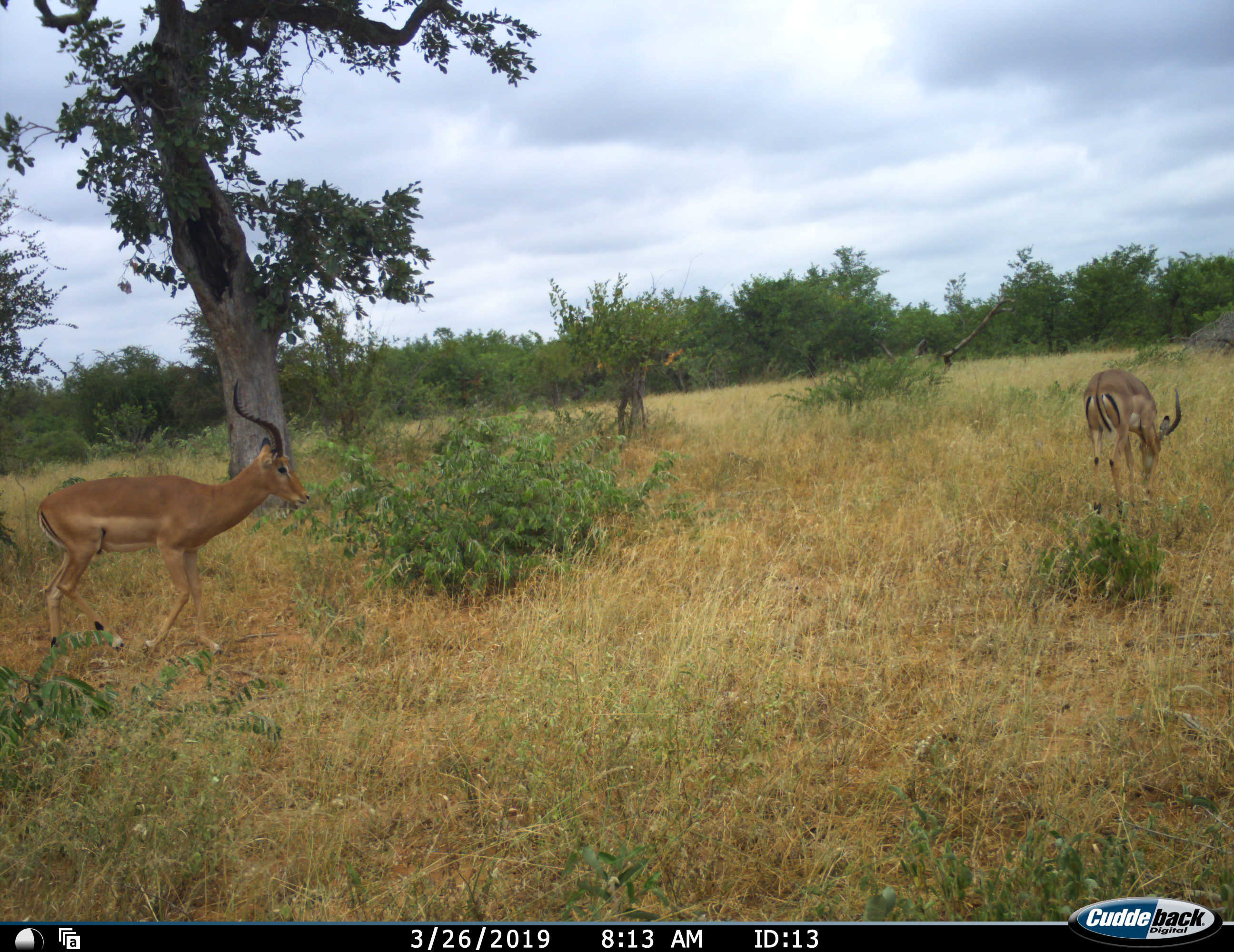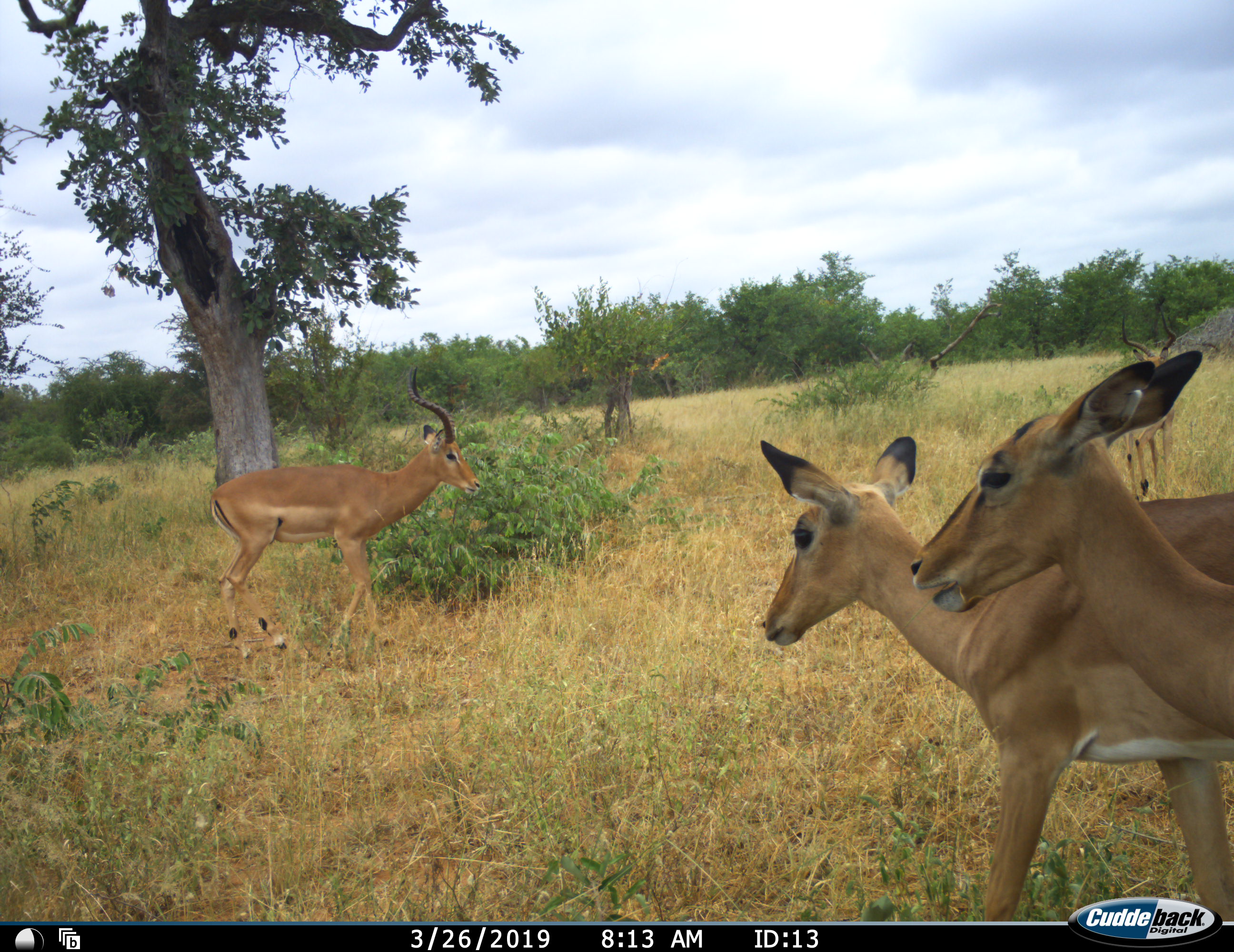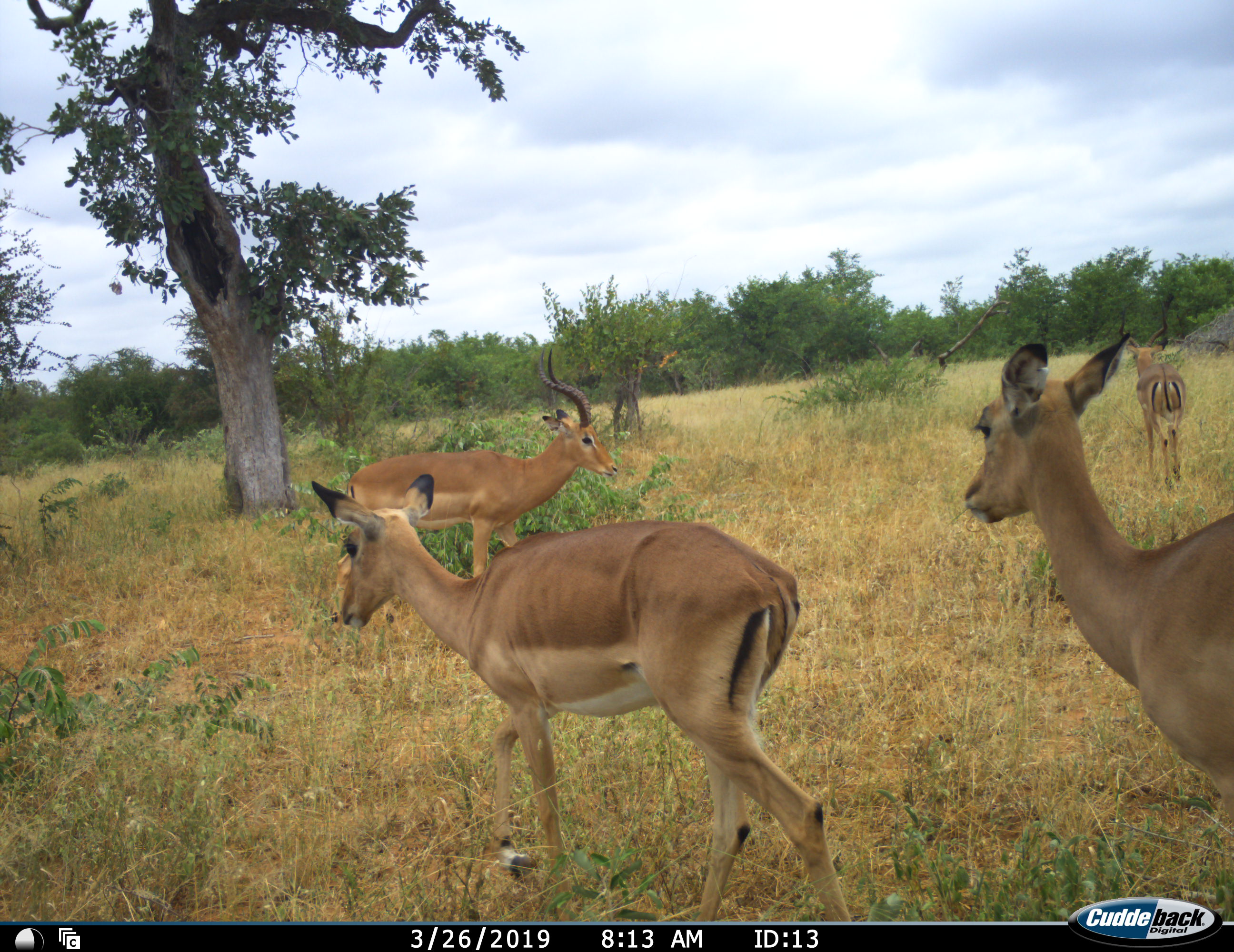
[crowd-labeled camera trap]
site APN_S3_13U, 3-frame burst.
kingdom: Animalia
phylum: Chordata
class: Mammalia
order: Artiodactyla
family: Bovidae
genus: Aepyceros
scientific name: Aepyceros melampus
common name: impala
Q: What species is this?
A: Impala (Aepyceros melampus).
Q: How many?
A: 4.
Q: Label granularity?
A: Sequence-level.